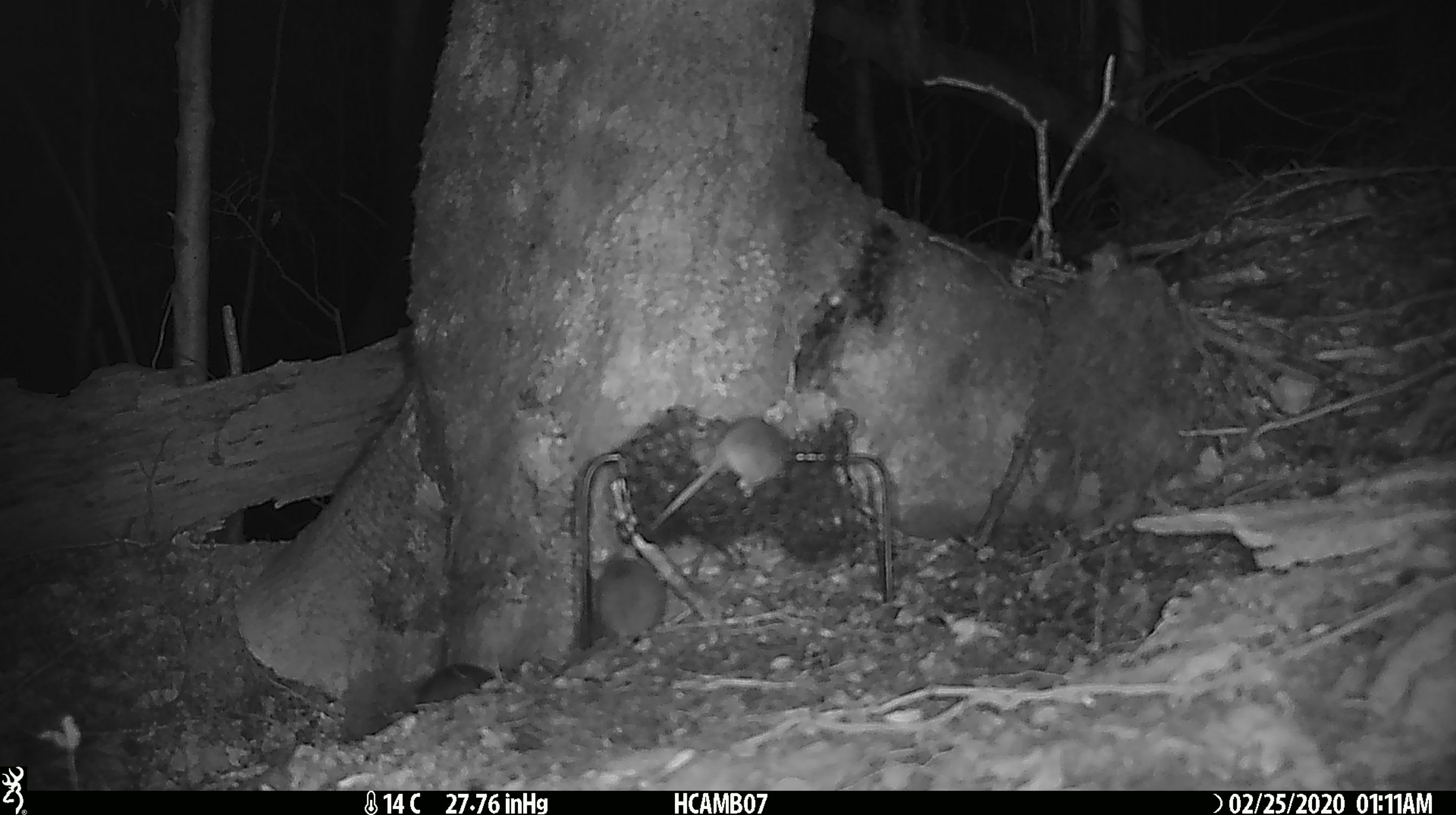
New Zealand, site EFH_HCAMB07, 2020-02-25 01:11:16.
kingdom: Animalia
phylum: Chordata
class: Mammalia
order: Rodentia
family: Muridae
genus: Mus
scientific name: Mus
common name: mouse